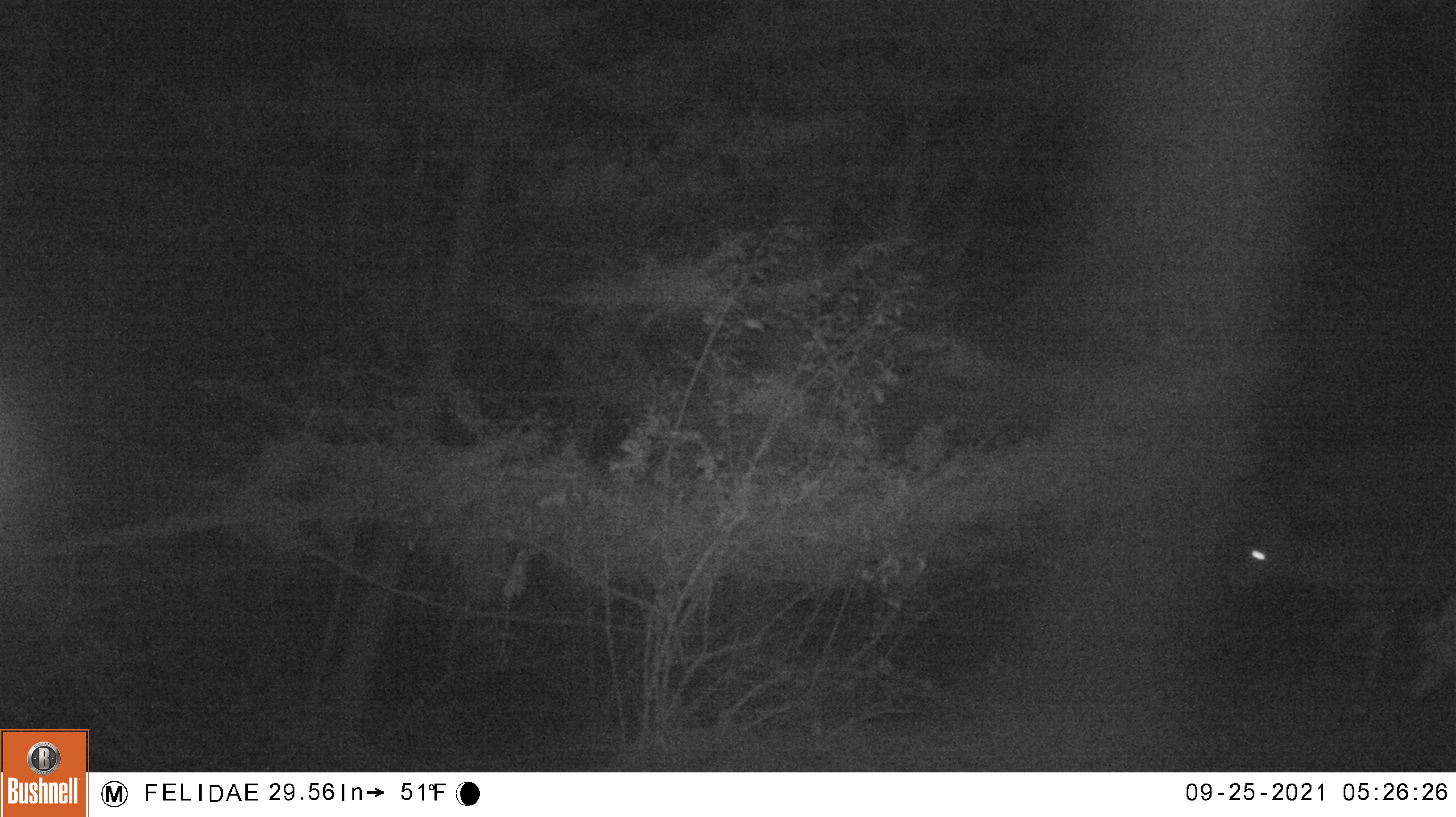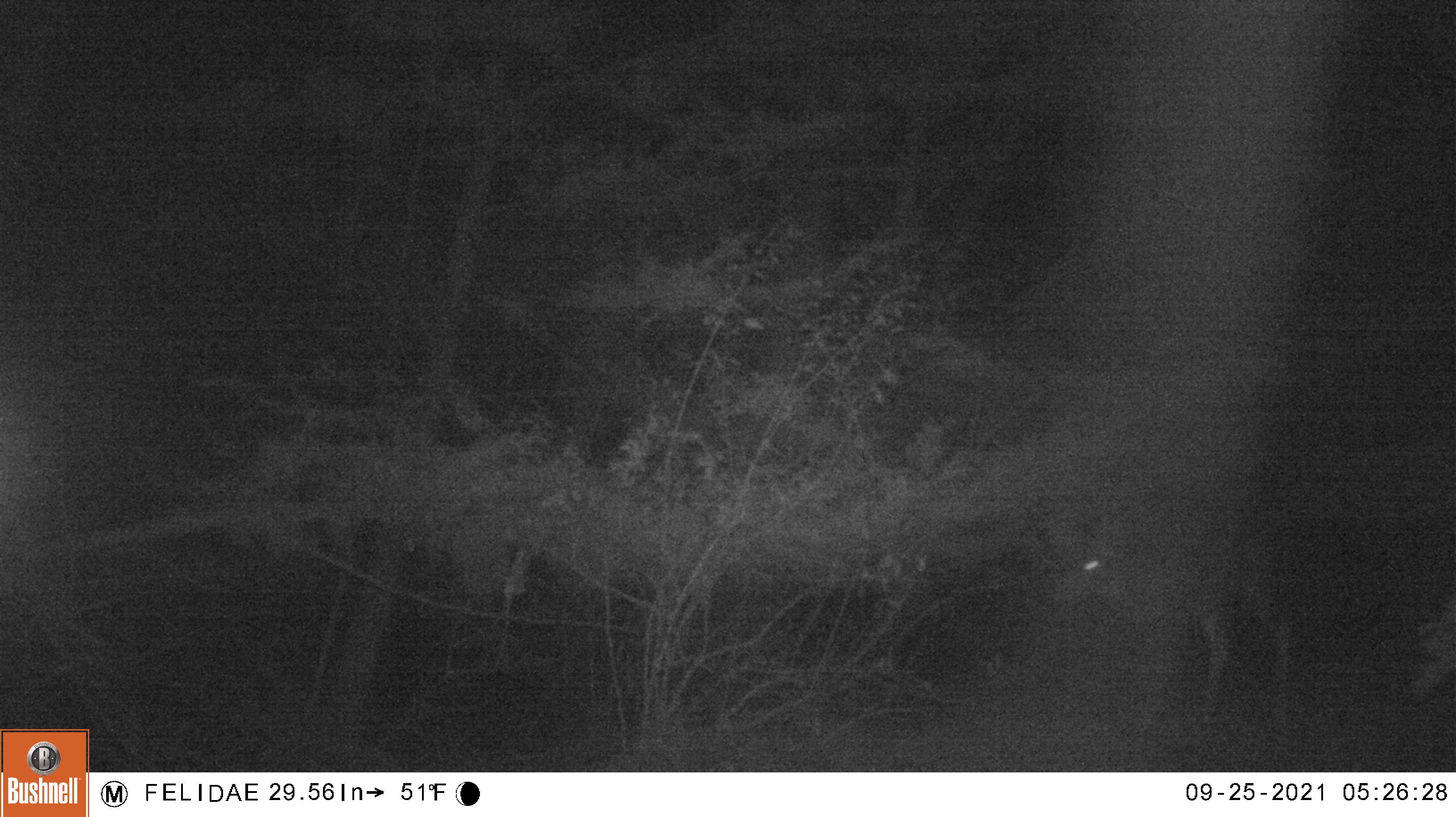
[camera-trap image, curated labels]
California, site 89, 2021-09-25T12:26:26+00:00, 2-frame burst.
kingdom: Animalia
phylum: Chordata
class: Mammalia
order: Artiodactyla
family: Cervidae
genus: Odocoileus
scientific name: Odocoileus hemionus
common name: mule deer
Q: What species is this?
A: Mule deer (Odocoileus hemionus).